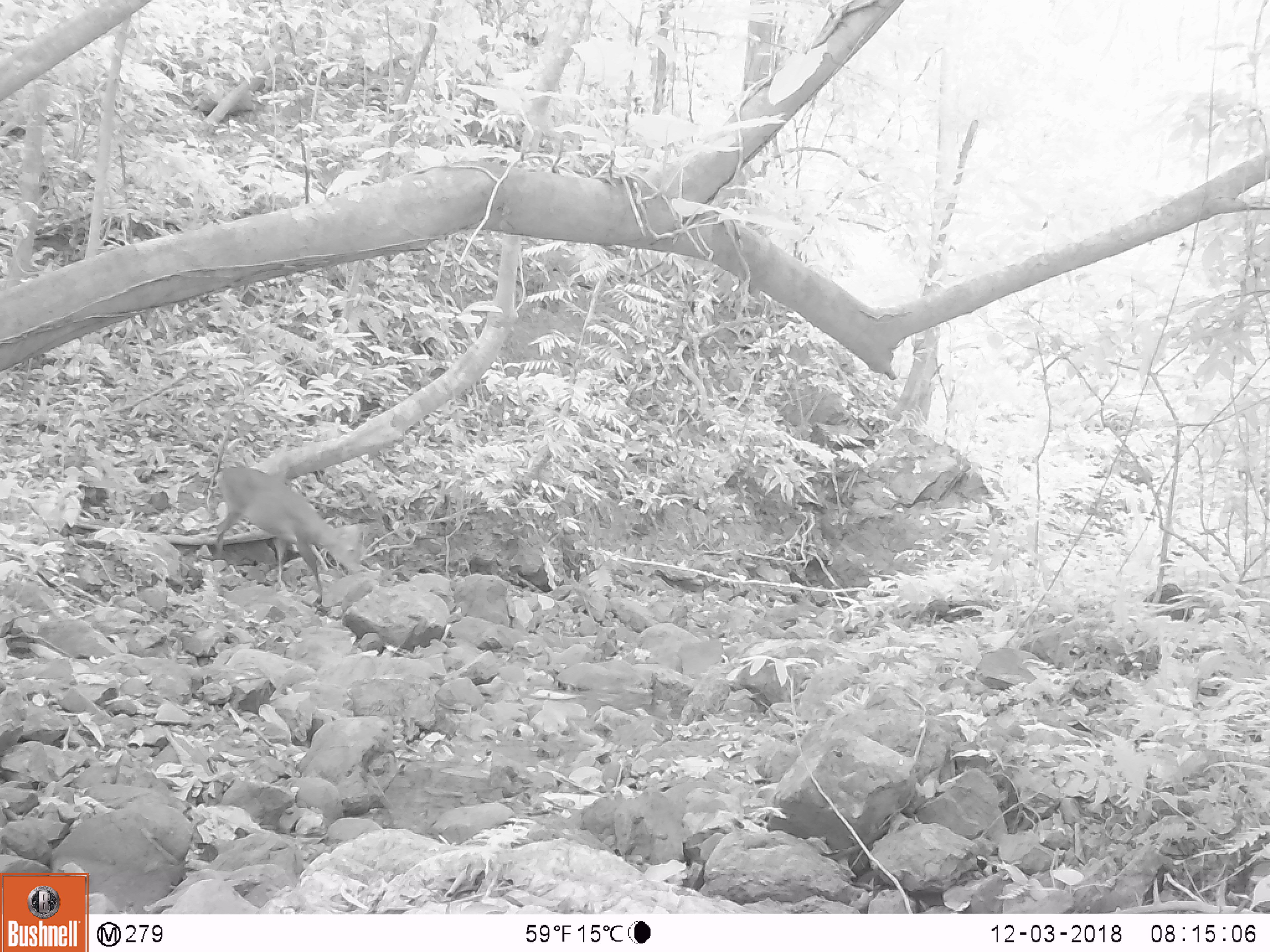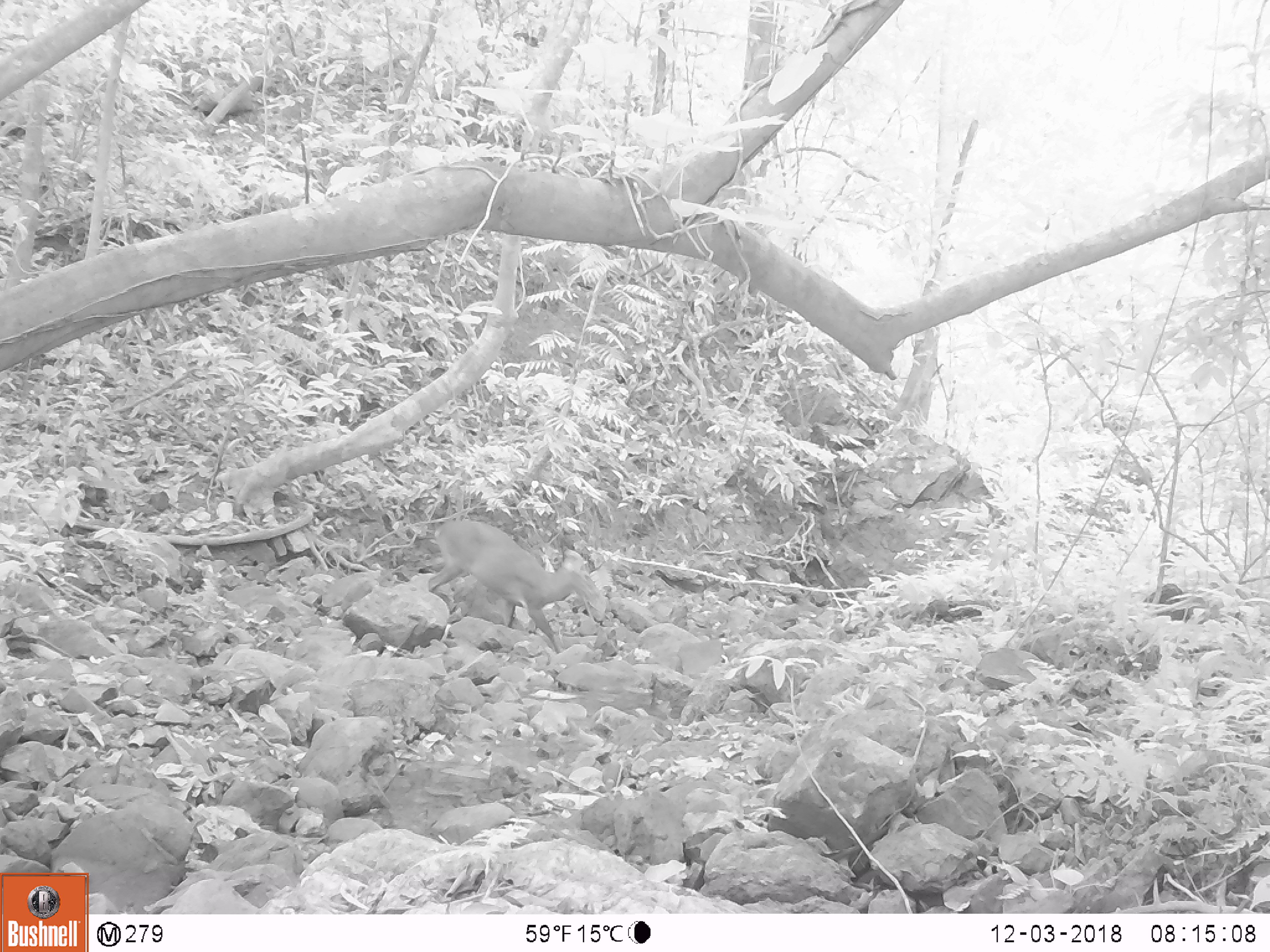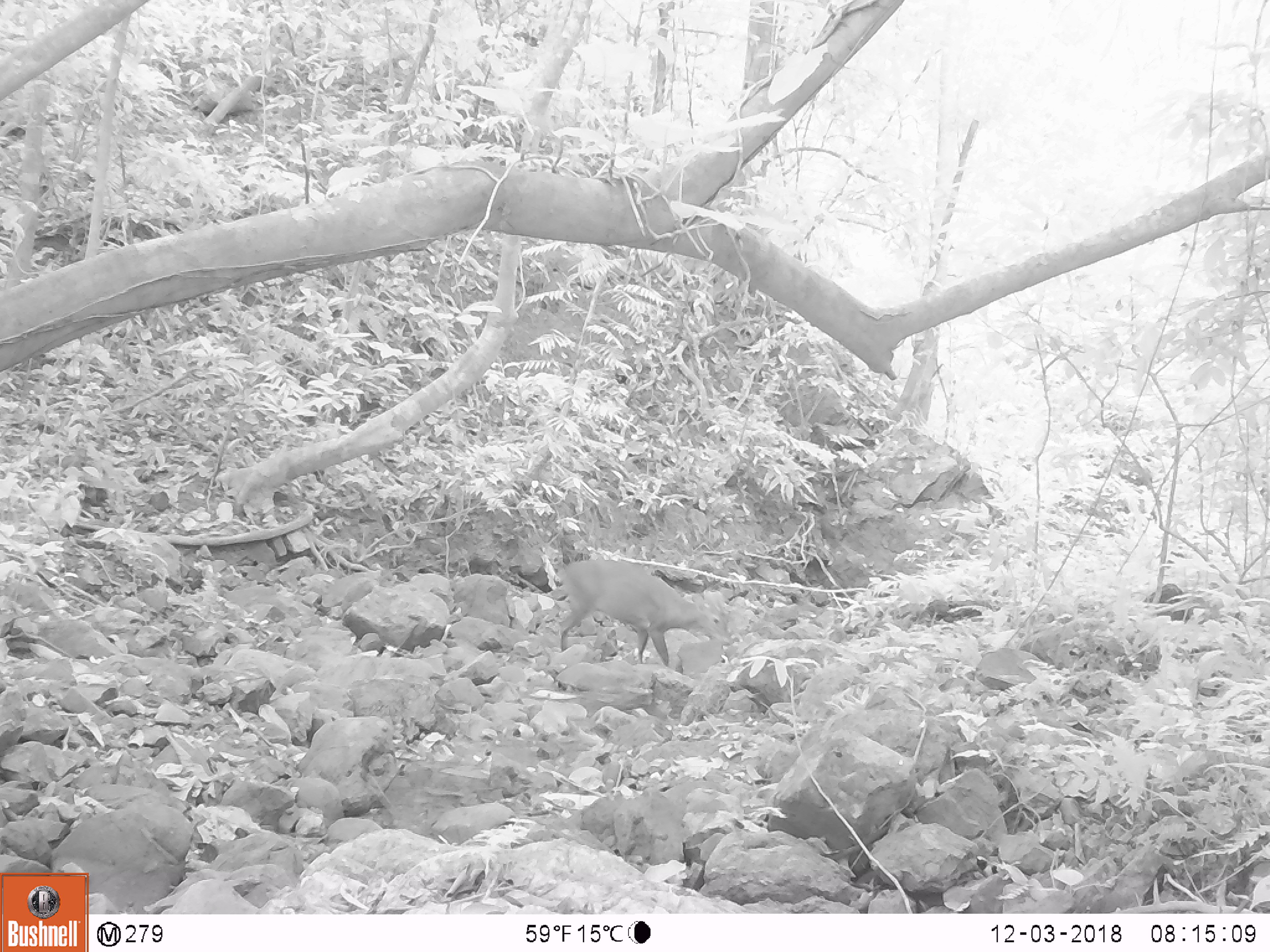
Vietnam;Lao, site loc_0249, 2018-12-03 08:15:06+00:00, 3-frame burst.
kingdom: Animalia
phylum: Chordata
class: Mammalia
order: Artiodactyla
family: Cervidae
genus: Muntiacus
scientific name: Muntiacus vuquangensis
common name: large-antlered muntjac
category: large antlered muntjac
Large antlered muntjac (large-antlered muntjac) (Muntiacus vuquangensis). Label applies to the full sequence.